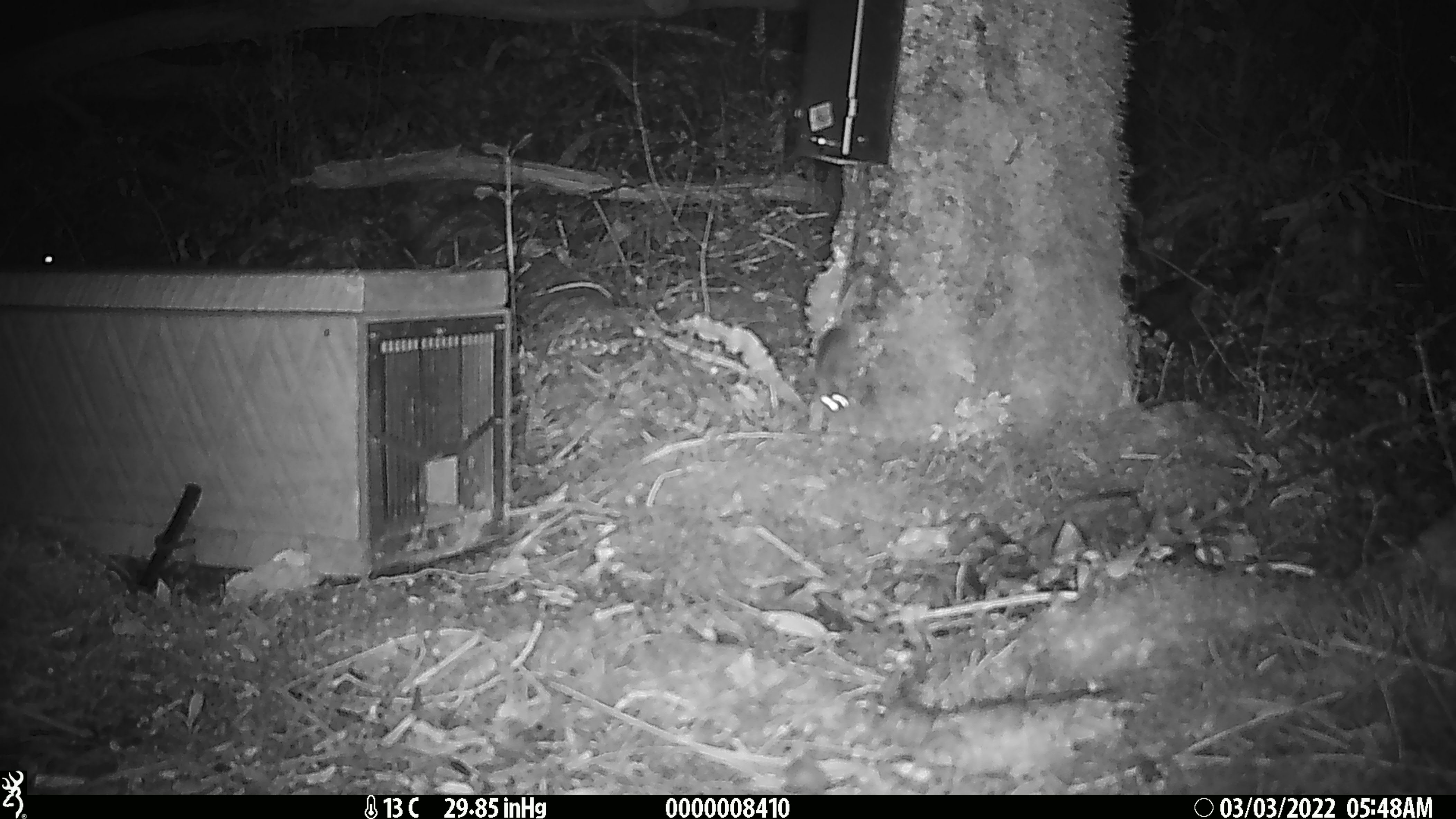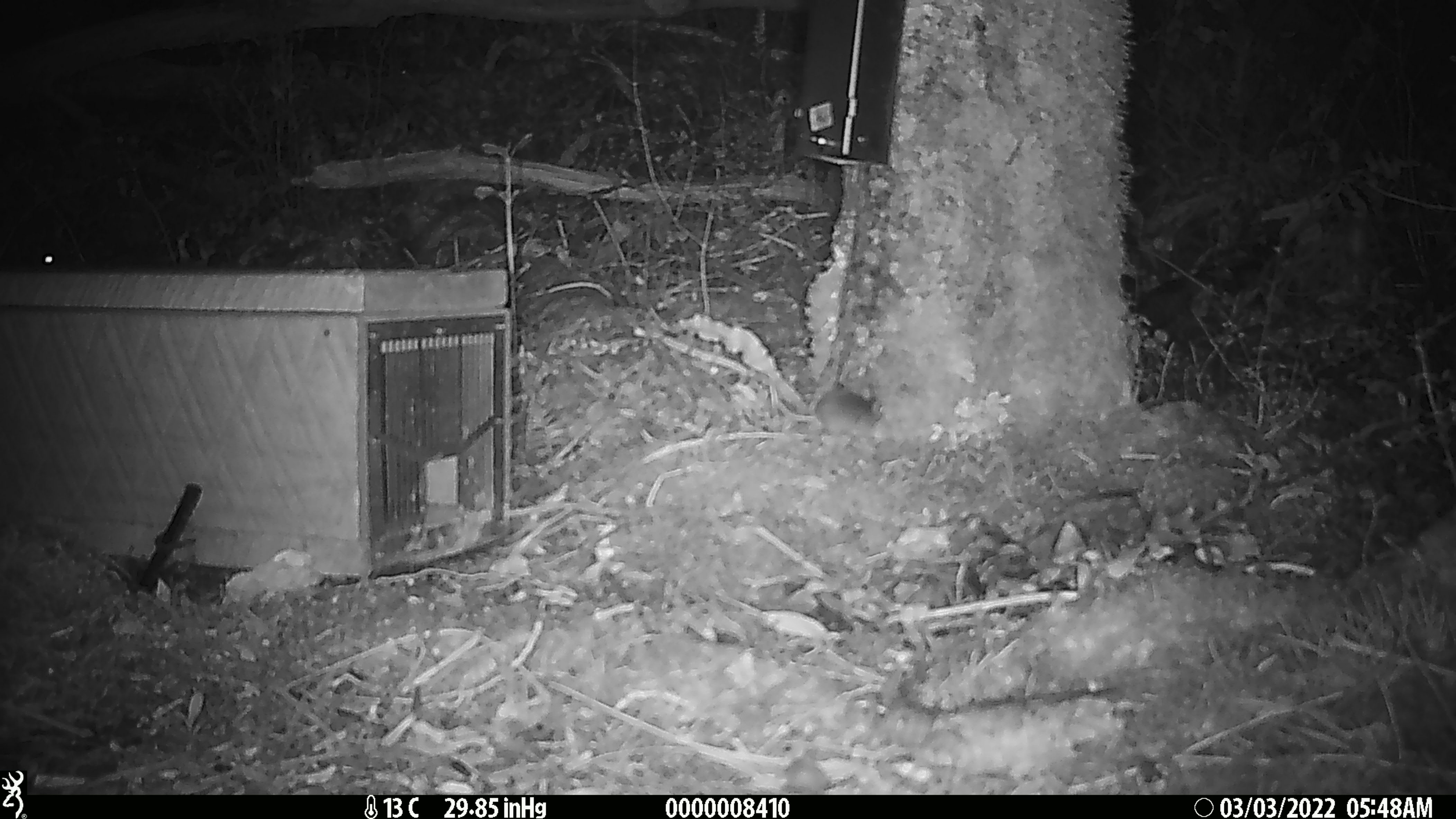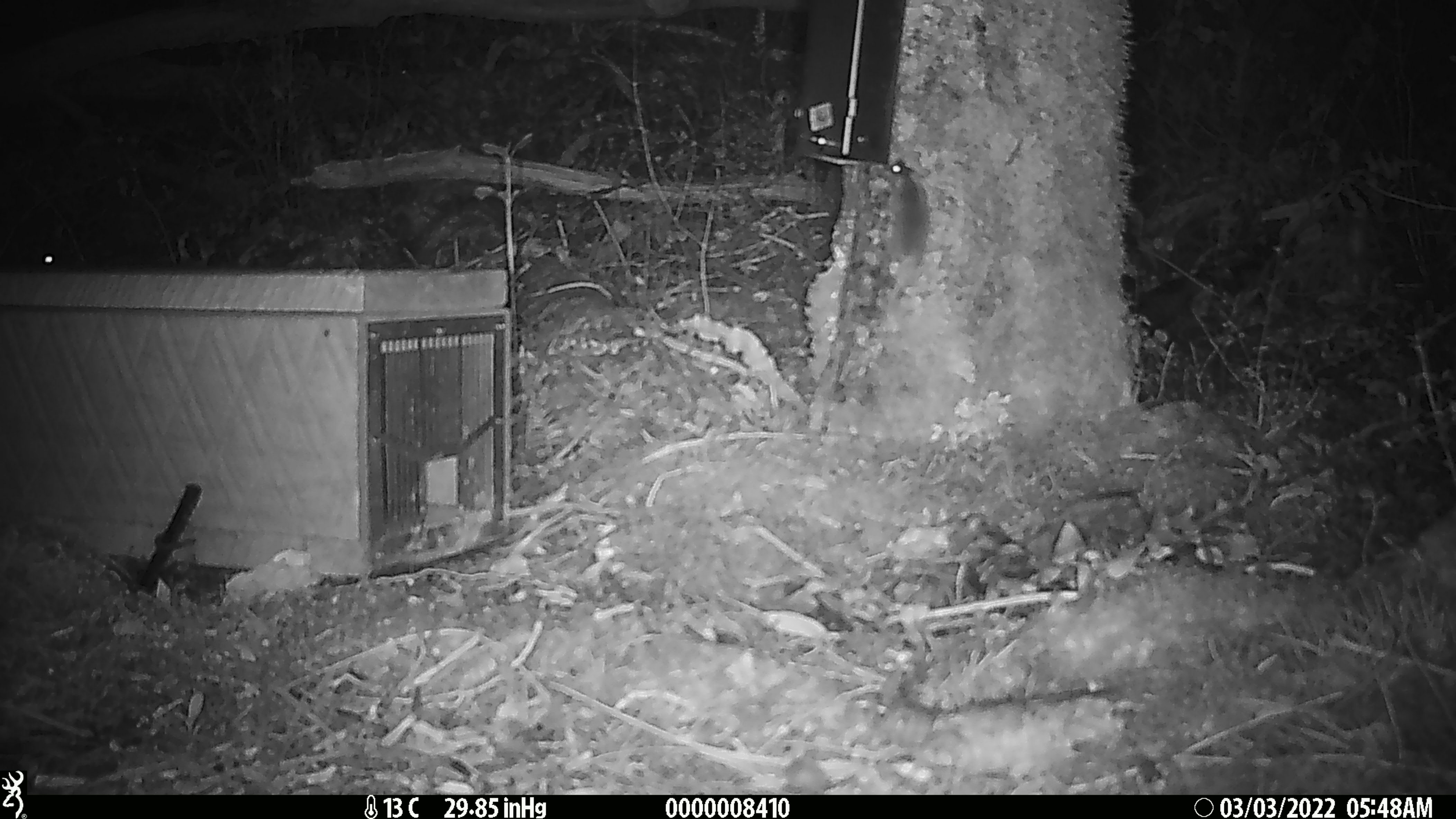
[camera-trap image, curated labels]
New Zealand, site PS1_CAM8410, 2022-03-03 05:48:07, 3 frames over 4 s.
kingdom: Animalia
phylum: Chordata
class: Mammalia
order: Rodentia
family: Muridae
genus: Mus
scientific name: Mus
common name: mouse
Mouse (Mus).